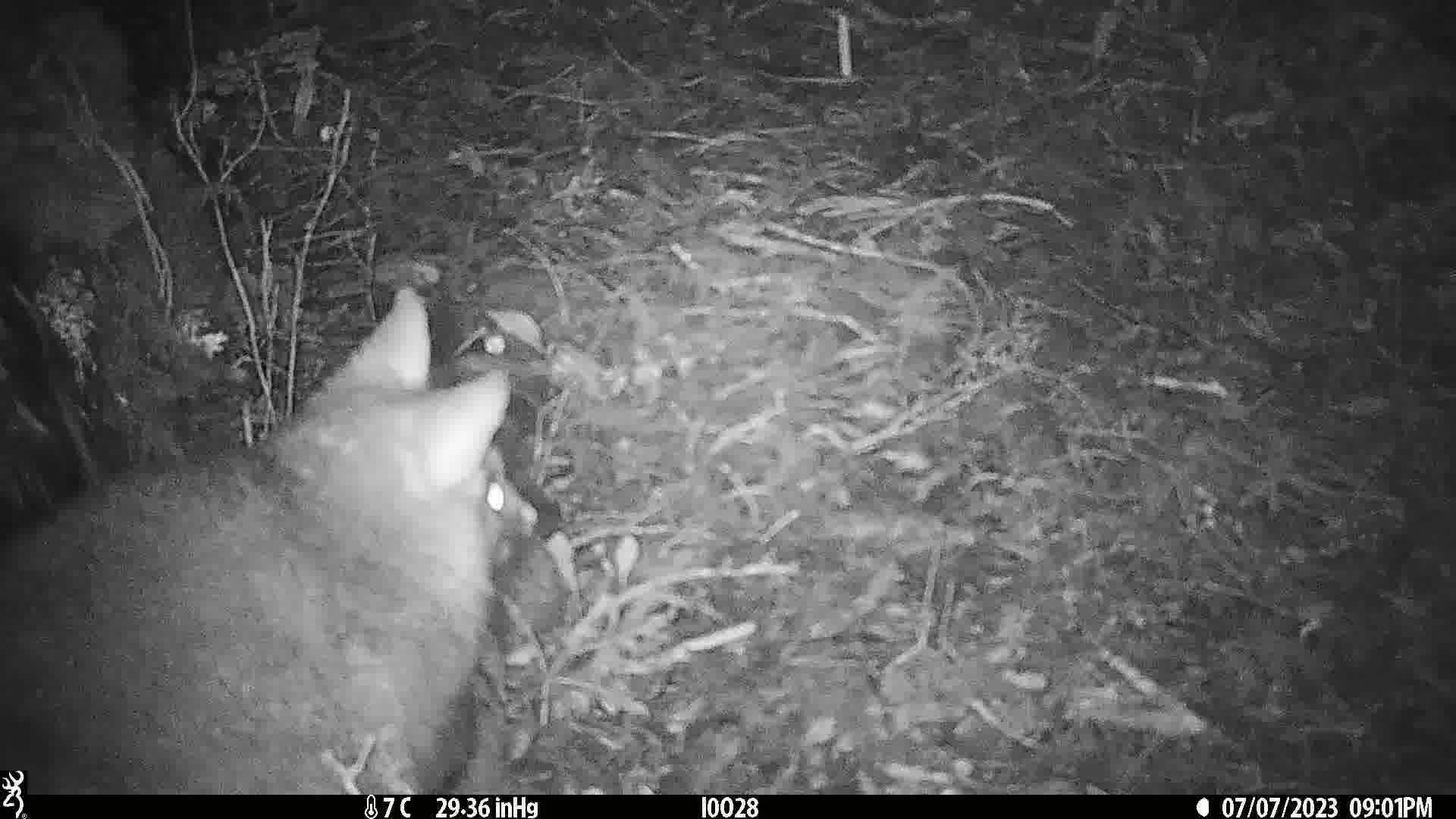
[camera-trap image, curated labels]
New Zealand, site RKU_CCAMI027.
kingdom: Animalia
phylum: Chordata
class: Mammalia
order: Diprotodontia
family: Phalangeridae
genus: Trichosurus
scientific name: Trichosurus vulpecula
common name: common brushtail possum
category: possum